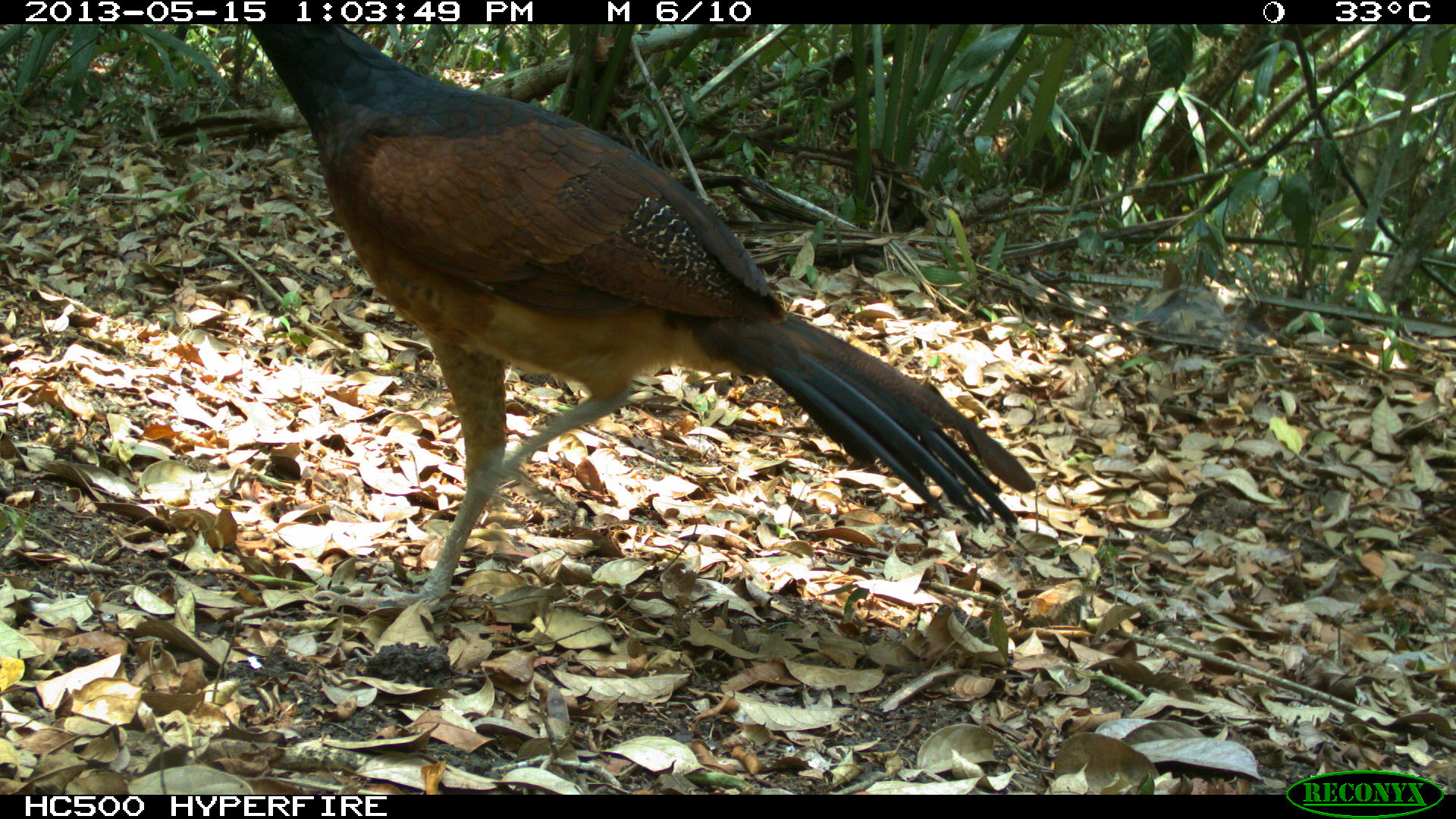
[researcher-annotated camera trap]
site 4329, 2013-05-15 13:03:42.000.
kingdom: Animalia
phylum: Chordata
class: Aves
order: Galliformes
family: Cracidae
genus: Crax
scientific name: Crax rubra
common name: great curassow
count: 4